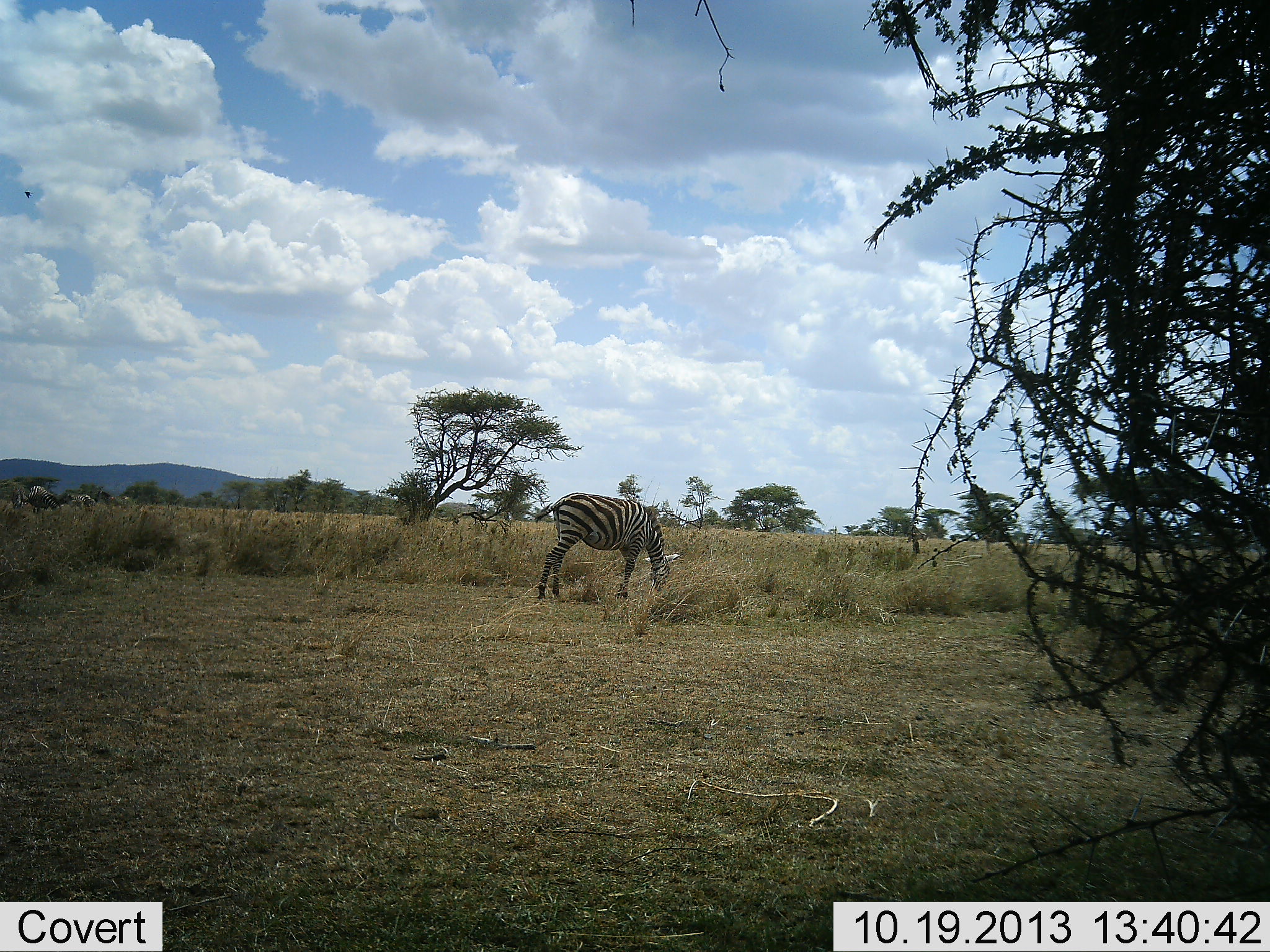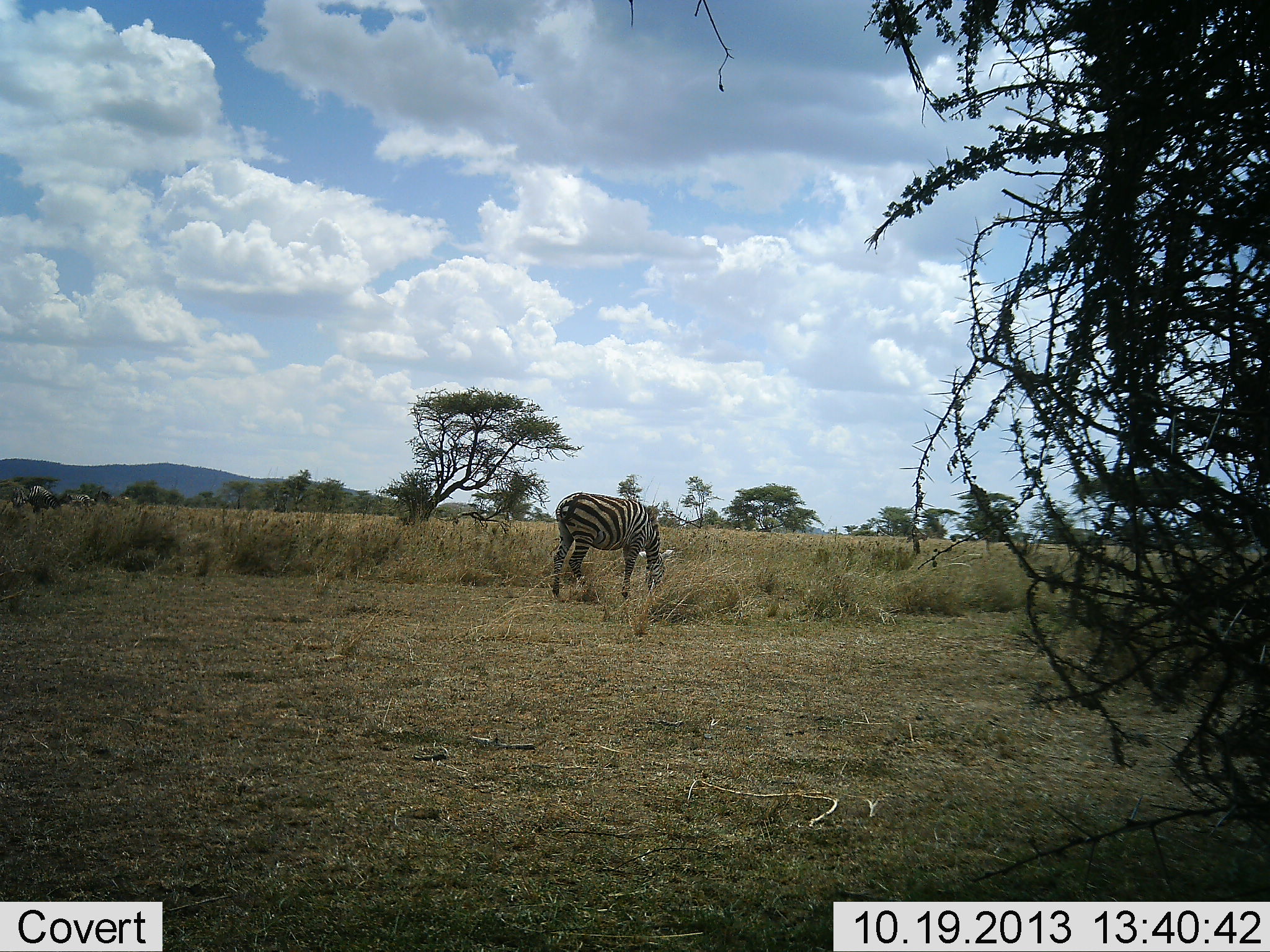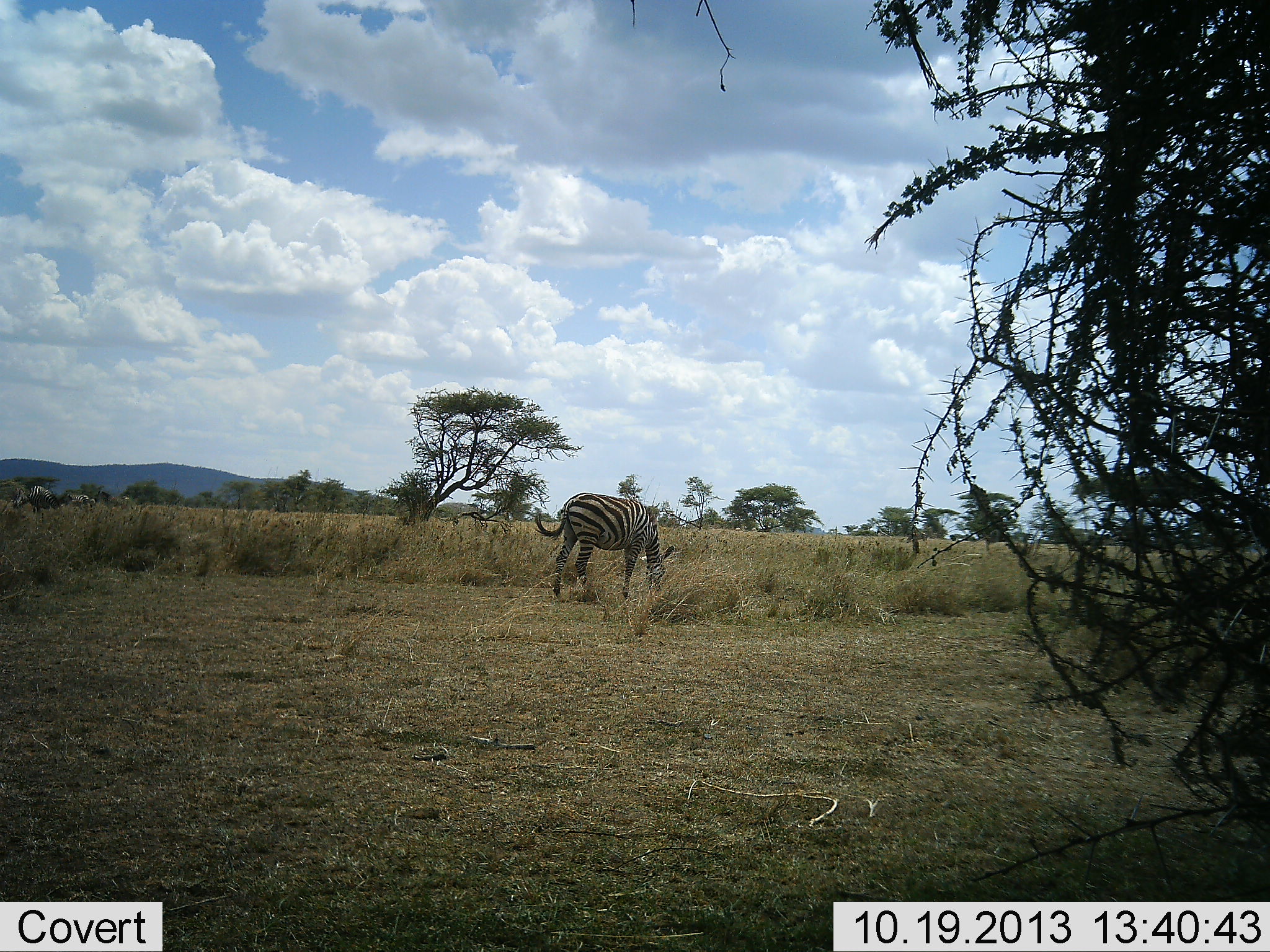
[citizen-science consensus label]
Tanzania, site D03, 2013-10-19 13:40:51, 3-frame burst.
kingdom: Animalia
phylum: Chordata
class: Mammalia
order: Perissodactyla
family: Equidae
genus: Equus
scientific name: Equus quagga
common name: plains zebra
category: zebra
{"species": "zebra (plains zebra) (Equus quagga)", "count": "1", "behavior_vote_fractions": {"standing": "50%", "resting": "0%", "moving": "10%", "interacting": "0%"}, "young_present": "0%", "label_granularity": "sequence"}